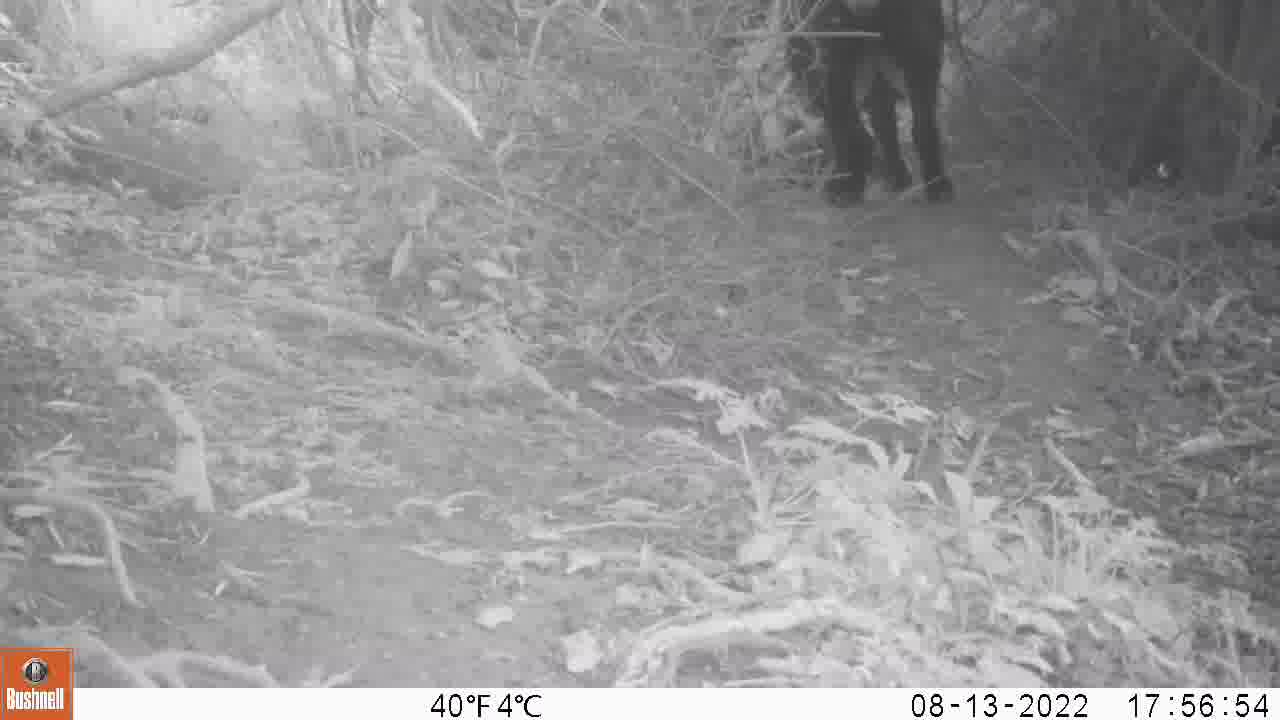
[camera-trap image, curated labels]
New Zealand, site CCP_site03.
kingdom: Animalia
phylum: Chordata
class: Mammalia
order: Artiodactyla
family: Bovidae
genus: Capra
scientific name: Capra hircus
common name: goat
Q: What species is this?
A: Goat (Capra hircus).